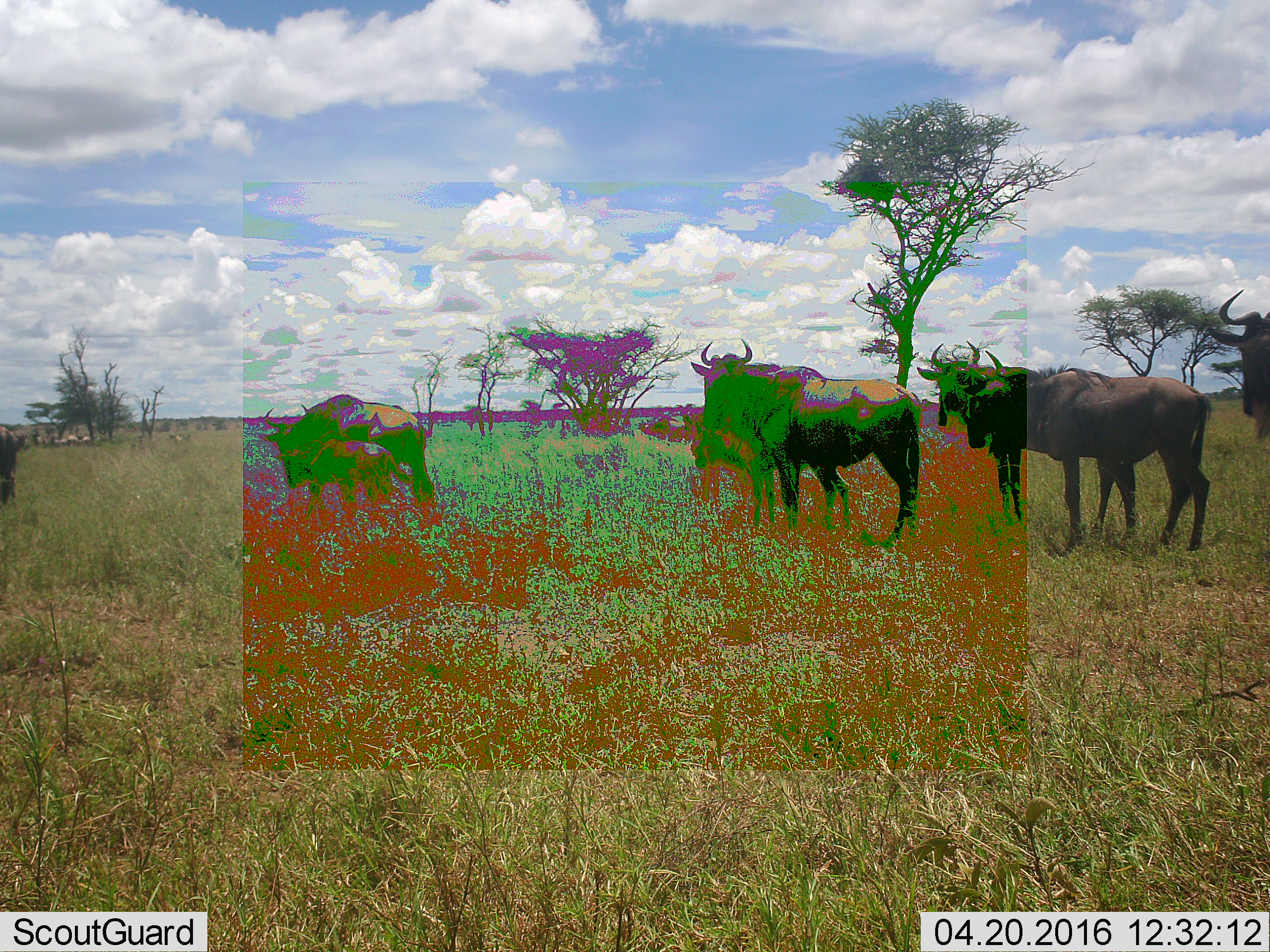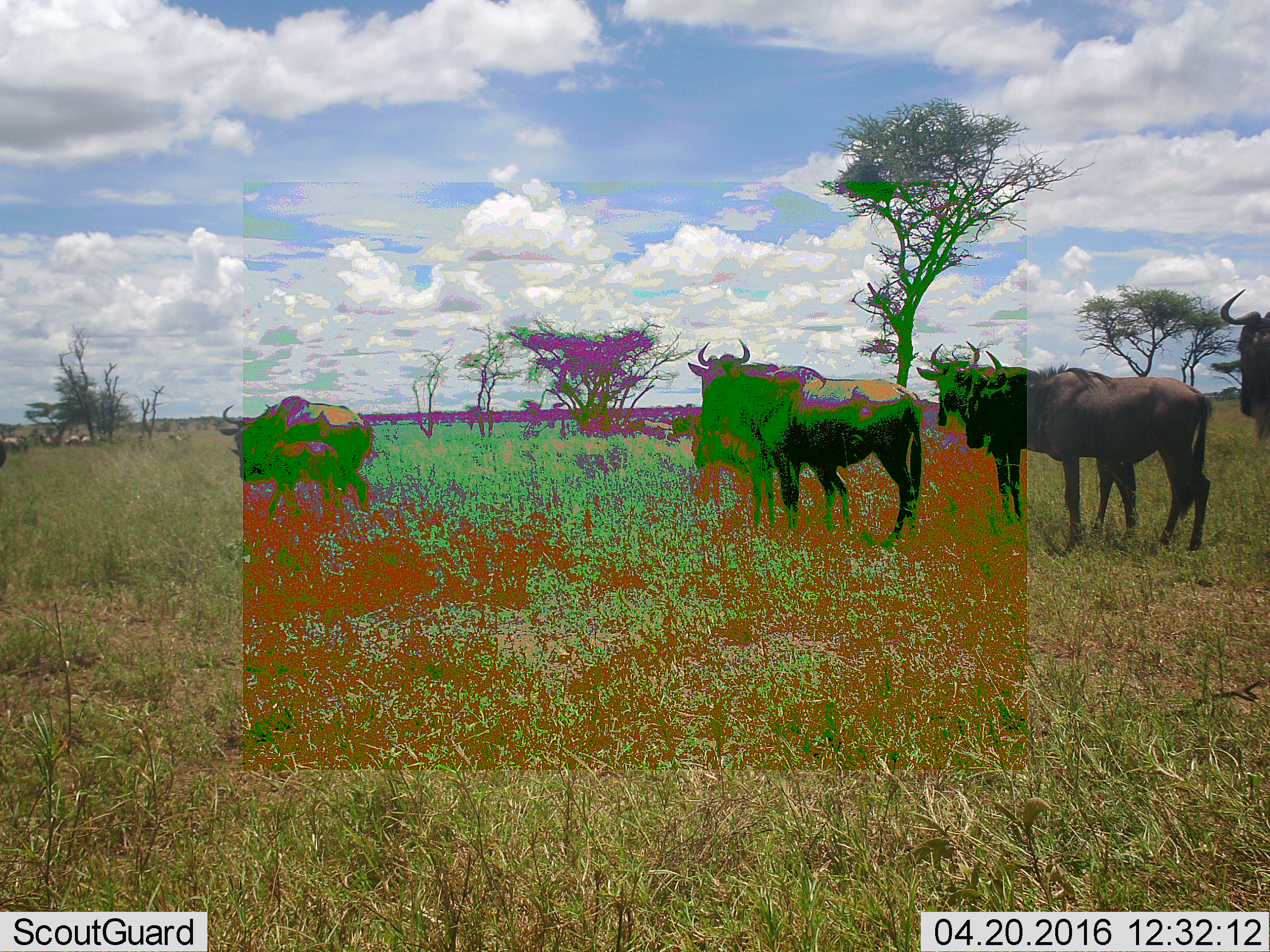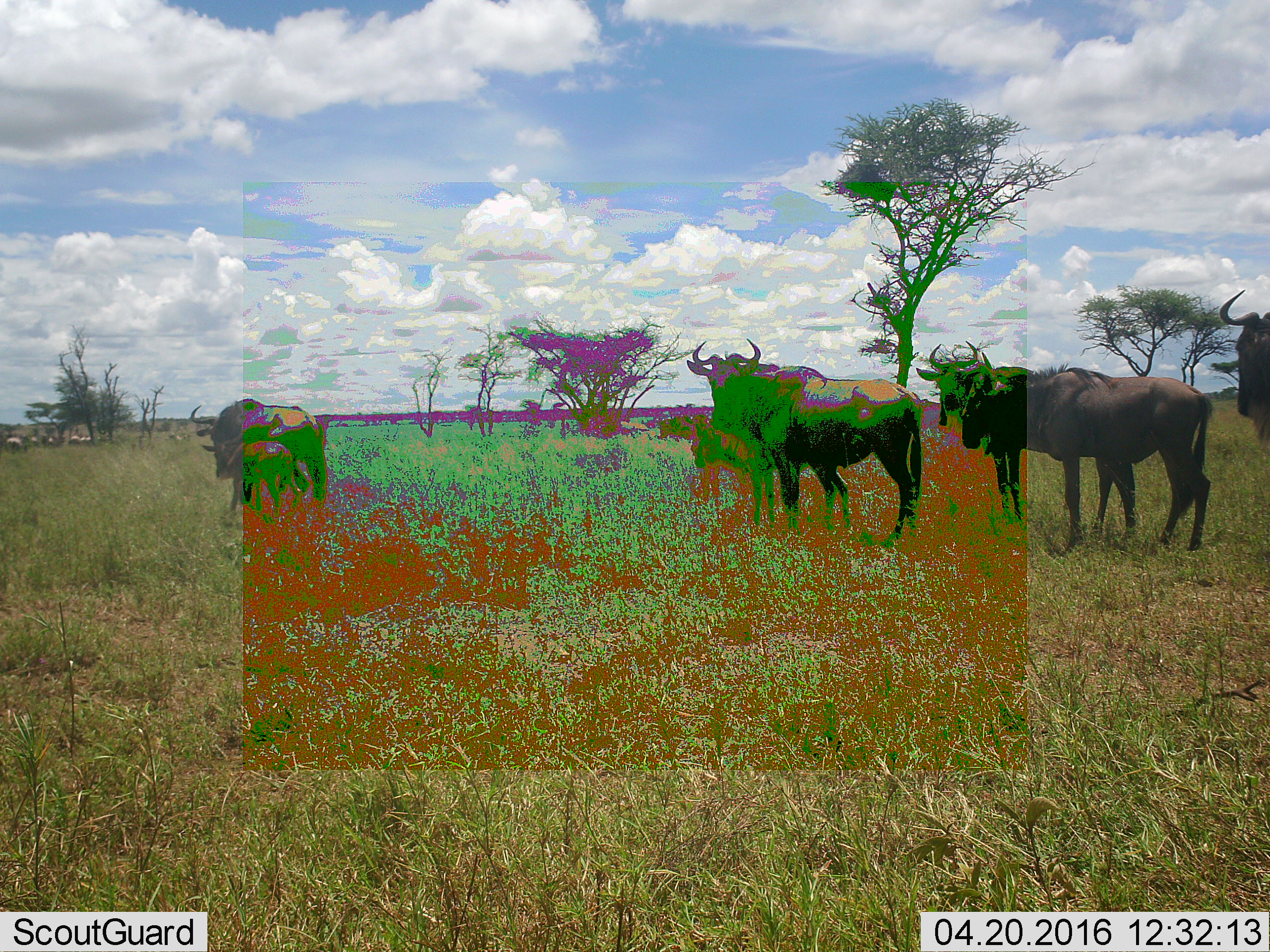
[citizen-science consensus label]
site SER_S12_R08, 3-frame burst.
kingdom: Animalia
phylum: Chordata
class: Mammalia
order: Artiodactyla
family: Bovidae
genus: Connochaetes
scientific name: Connochaetes taurinus taurinus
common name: blue wildebeest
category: wildebeestblue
Wildebeestblue (blue wildebeest) (Connochaetes taurinus taurinus), count 7. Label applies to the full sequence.